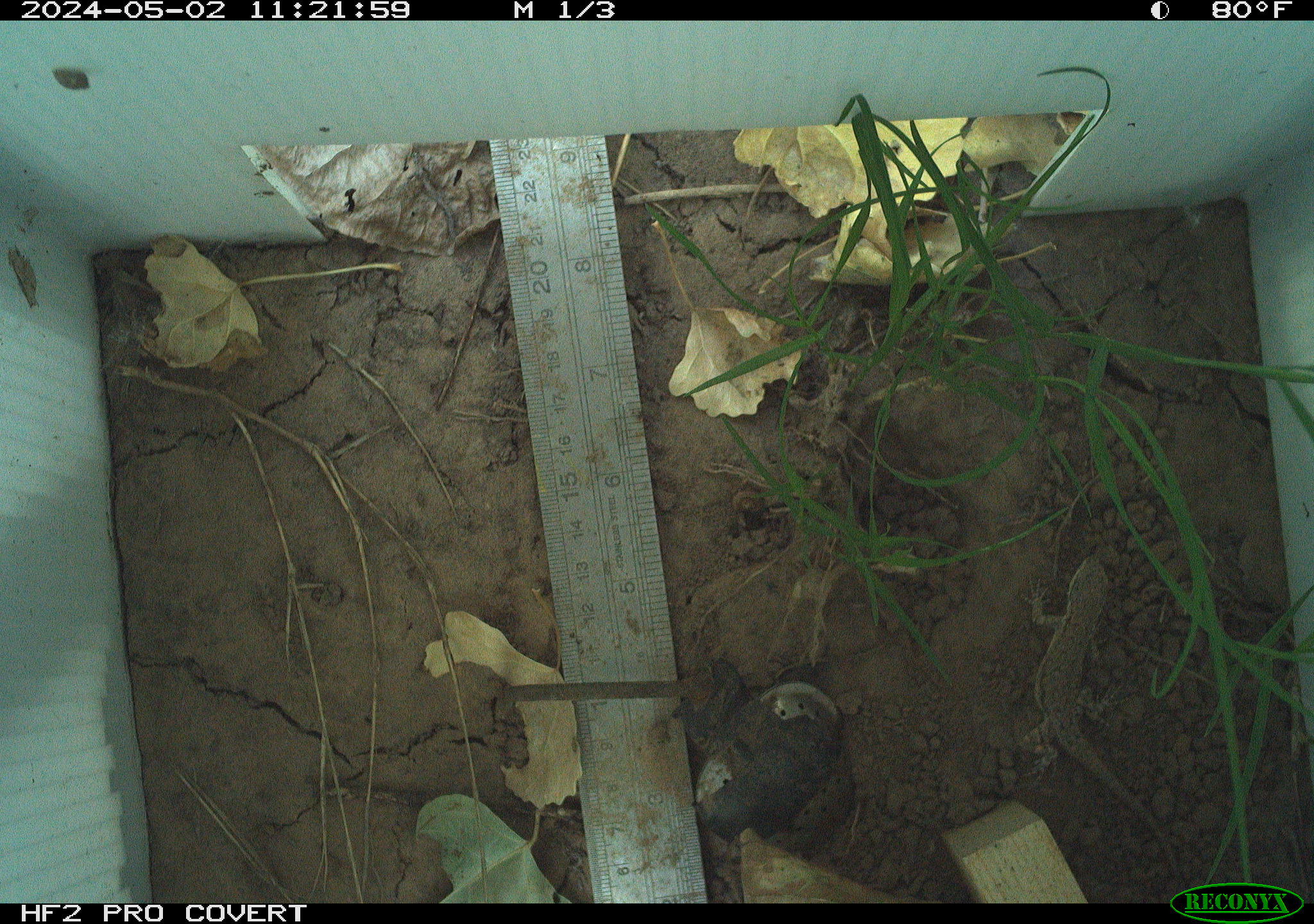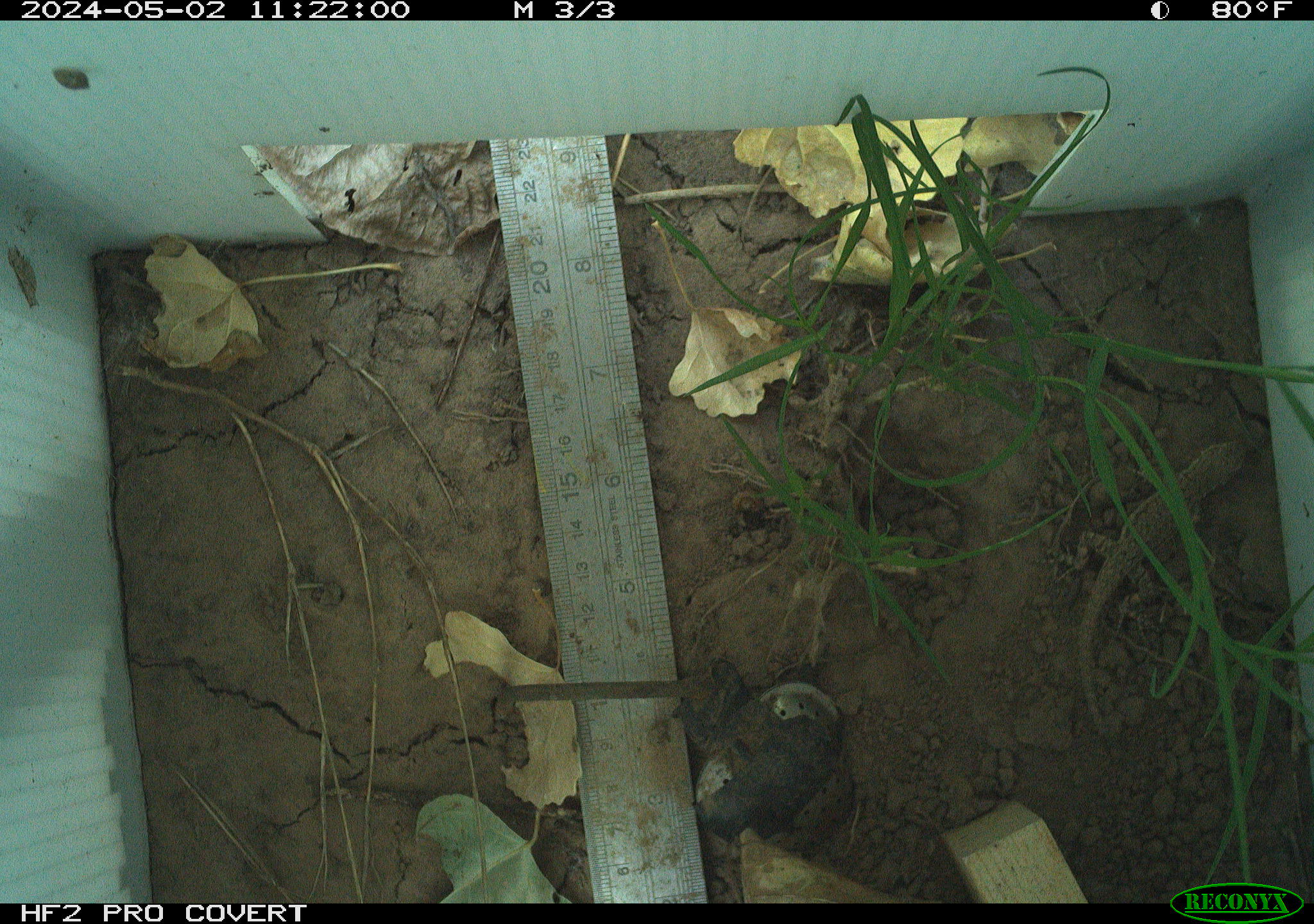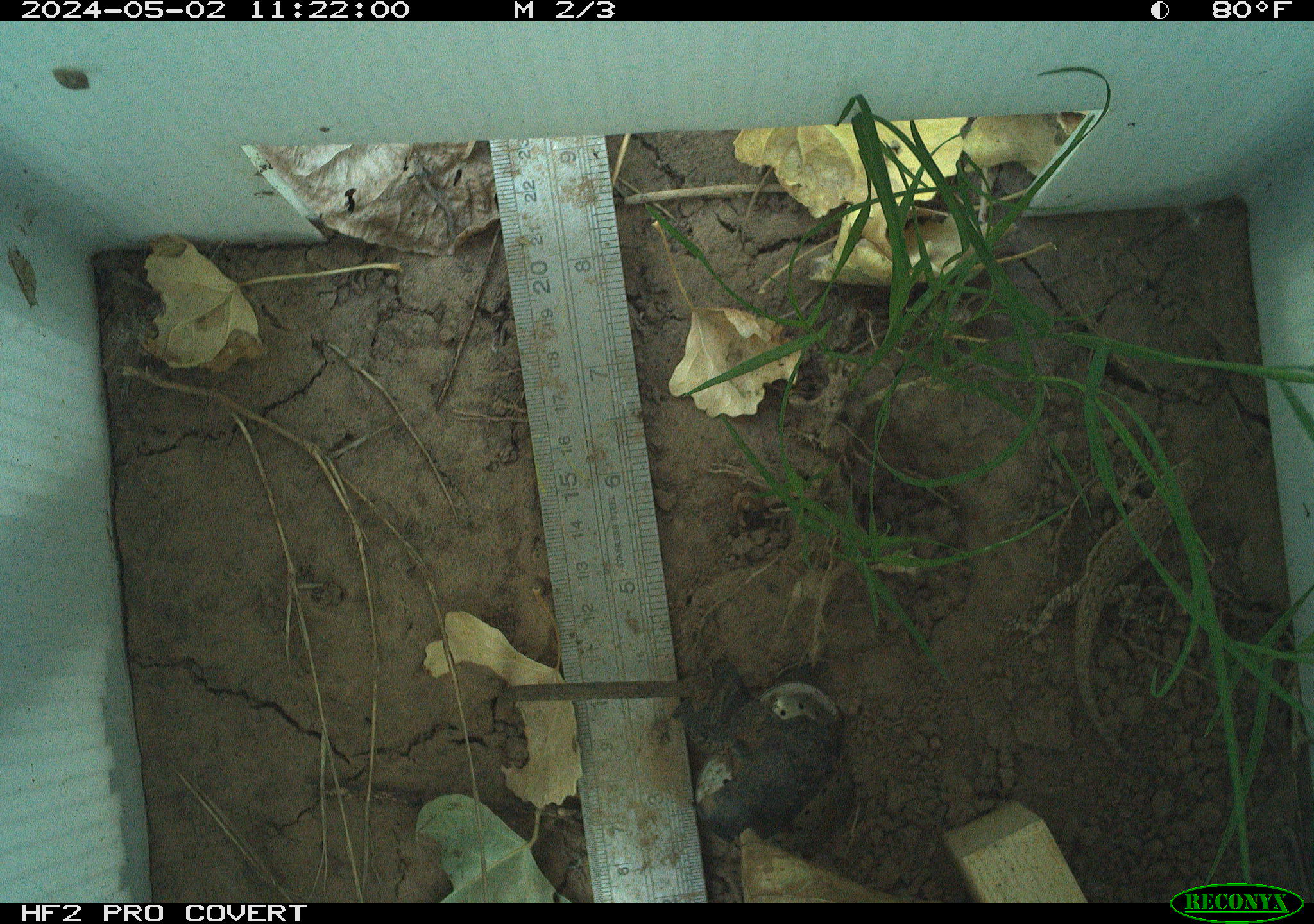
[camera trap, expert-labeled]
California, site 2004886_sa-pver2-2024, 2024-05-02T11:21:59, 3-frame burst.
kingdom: Animalia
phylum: Chordata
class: Reptilia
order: Squamata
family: Phrynosomatidae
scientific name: Phrynosomatidae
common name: phrynosomatid lizards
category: phrynosomatidae family